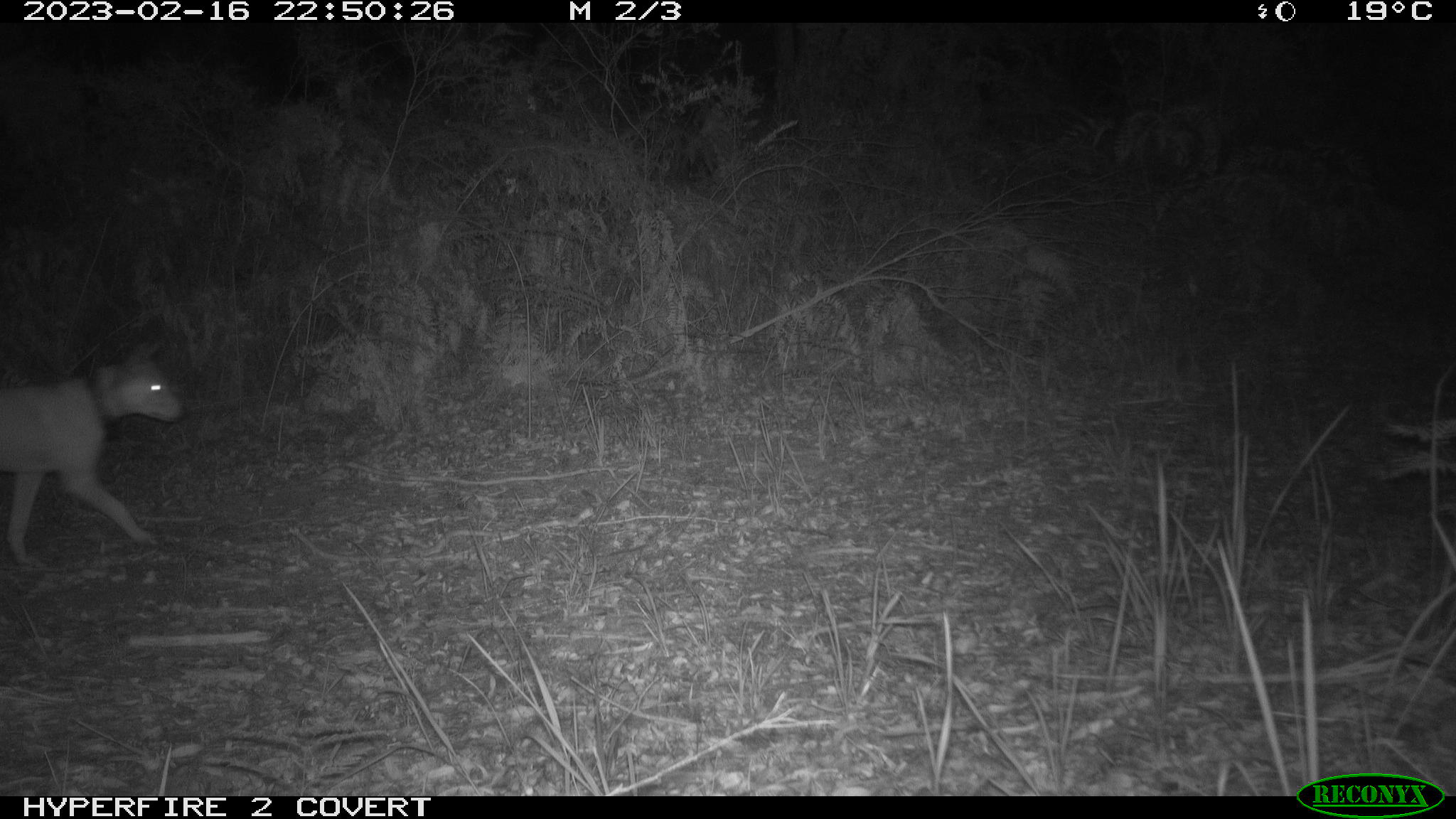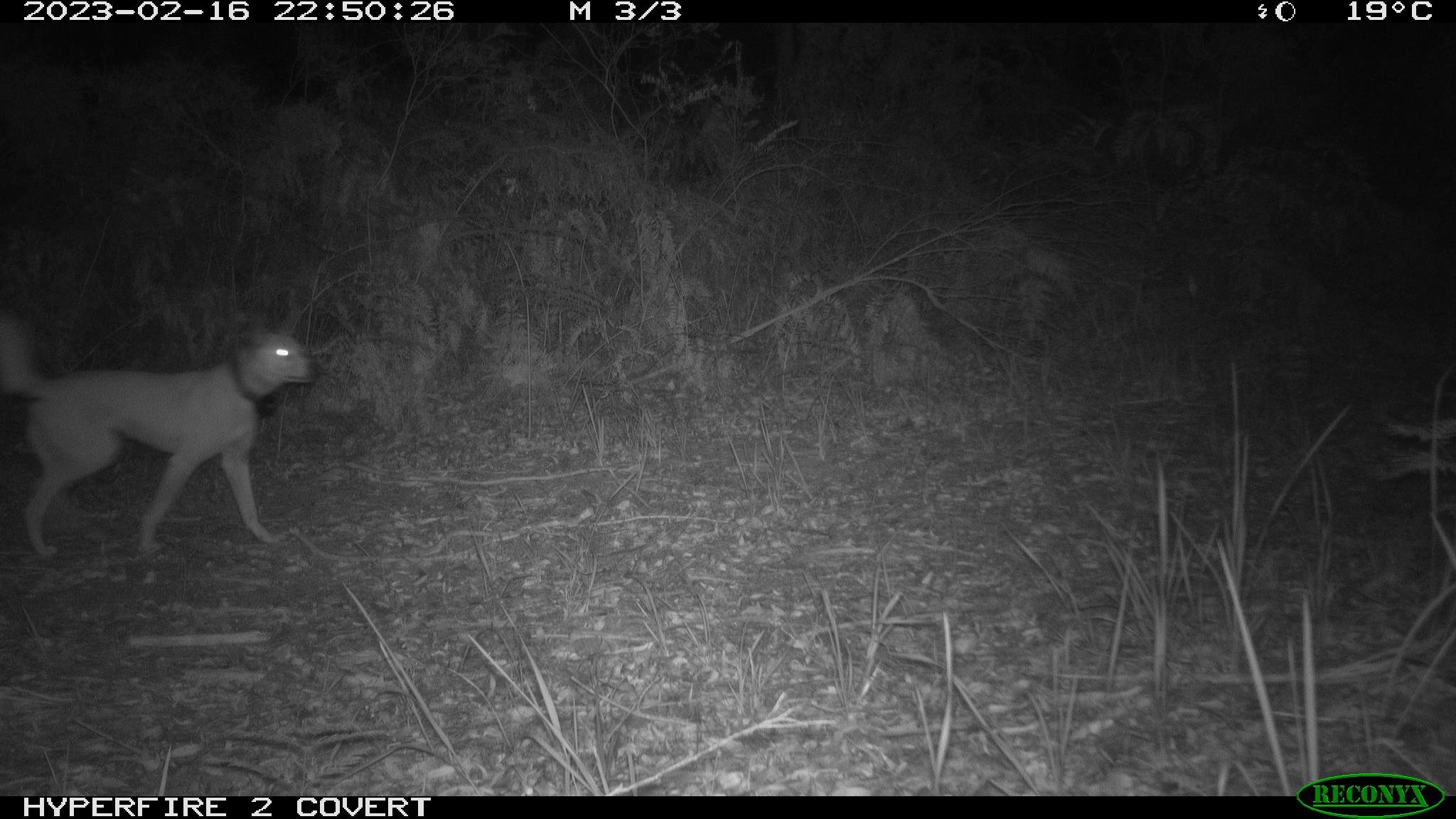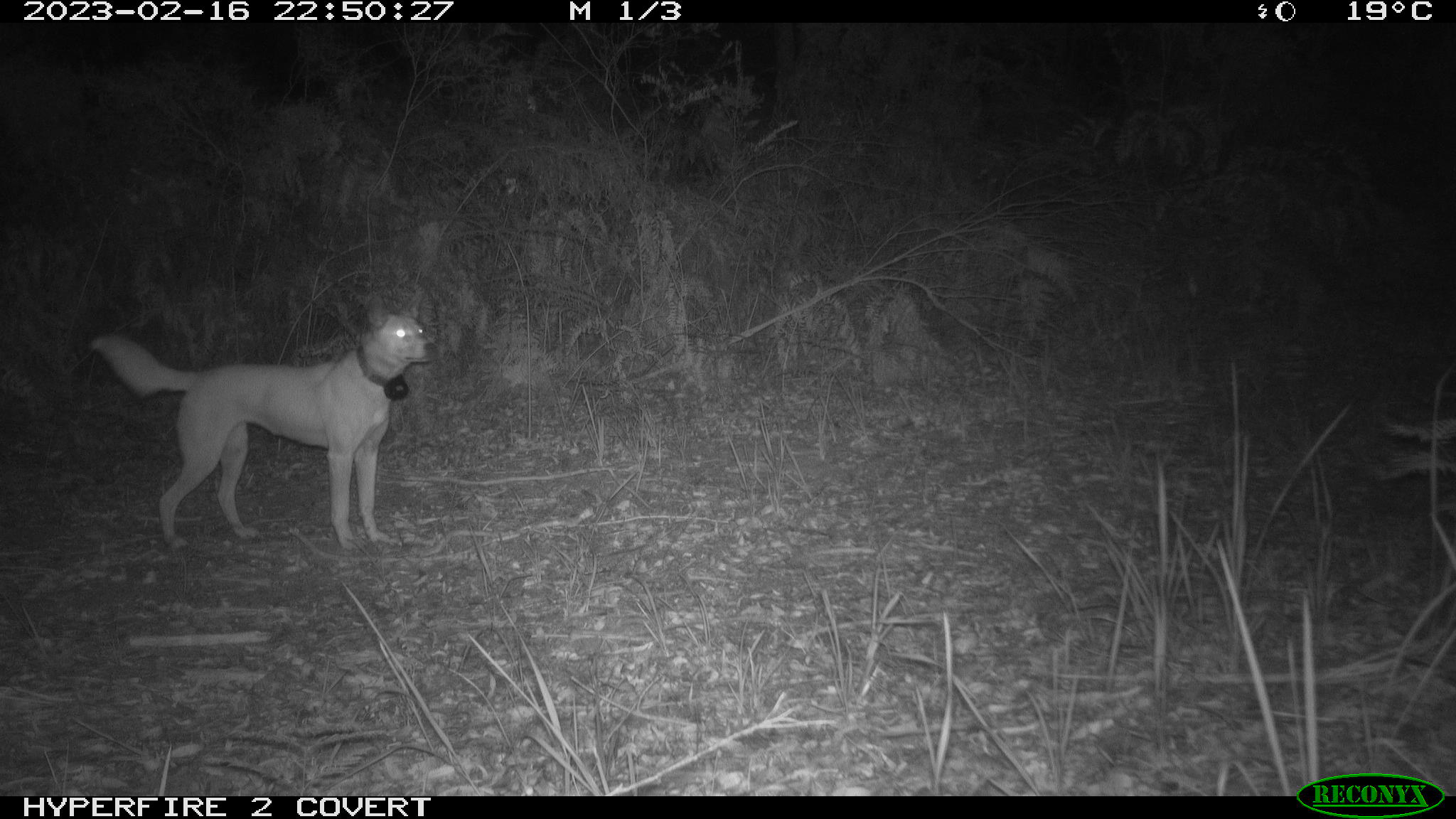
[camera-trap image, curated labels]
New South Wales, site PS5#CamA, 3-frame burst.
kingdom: Animalia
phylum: Chordata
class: Mammalia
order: Carnivora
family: Canidae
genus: Canis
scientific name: Canis familiaris dingo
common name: dingo